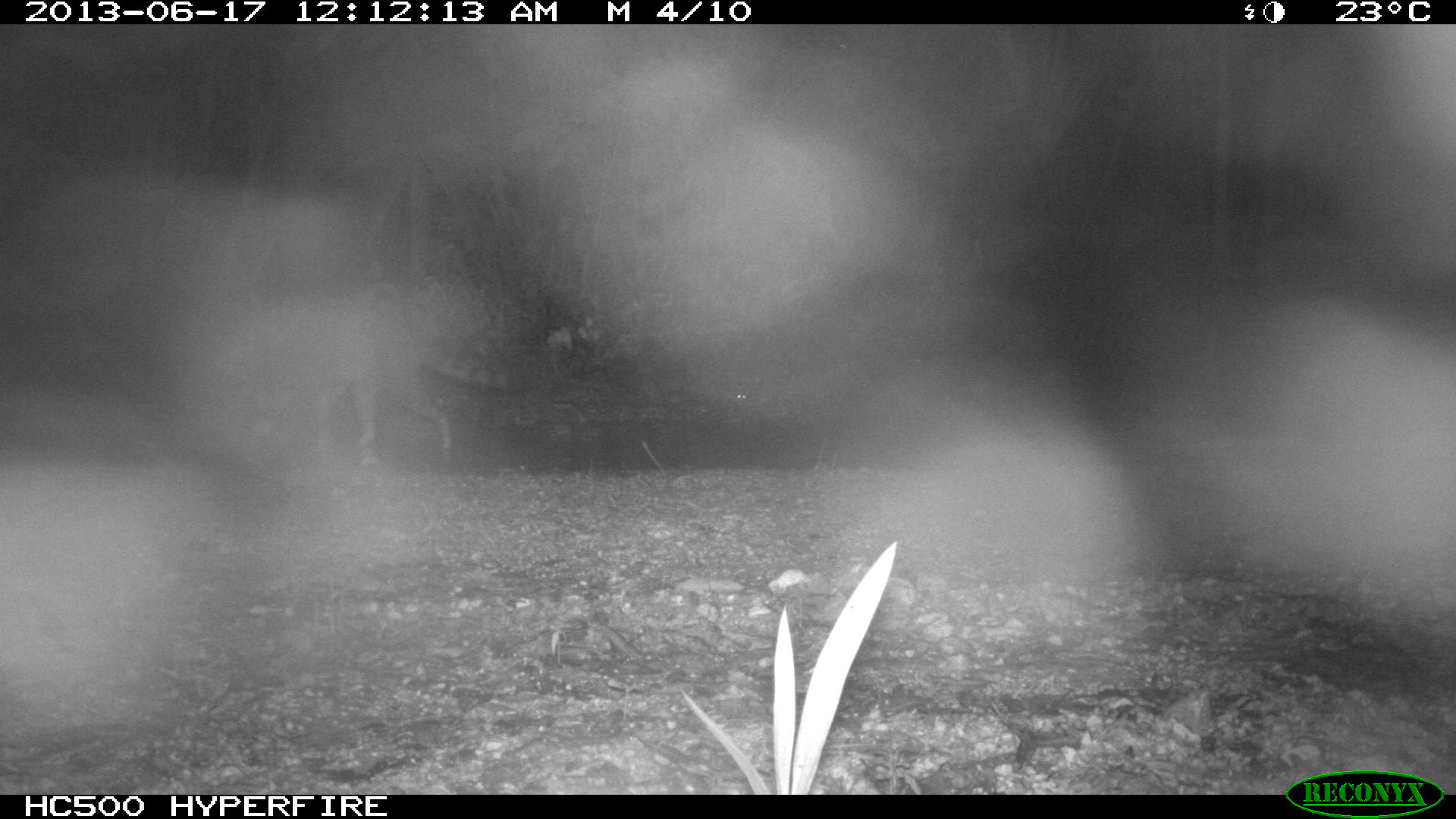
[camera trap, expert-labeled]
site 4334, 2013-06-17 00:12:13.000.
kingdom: Animalia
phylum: Chordata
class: Mammalia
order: Carnivora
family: Procyonidae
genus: Procyon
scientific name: Procyon lotor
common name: common raccoon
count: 1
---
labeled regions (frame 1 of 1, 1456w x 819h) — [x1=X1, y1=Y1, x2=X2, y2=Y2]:
procyon lotor: [x1=224, y1=302, x2=530, y2=471]